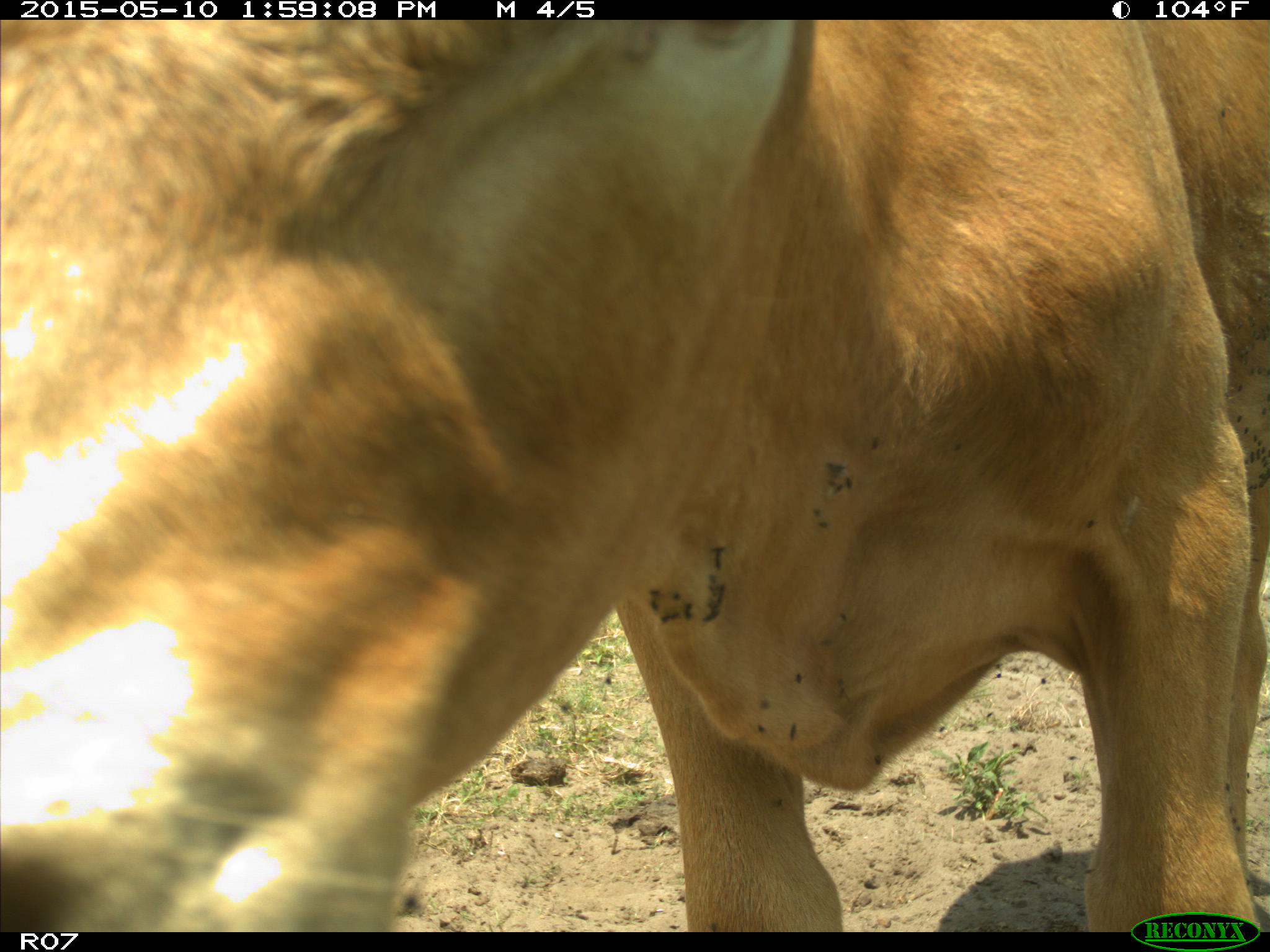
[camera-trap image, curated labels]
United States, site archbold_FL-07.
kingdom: Animalia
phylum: Chordata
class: Mammalia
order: Artiodactyla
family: Bovidae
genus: Bos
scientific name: Bos taurus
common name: domestic cow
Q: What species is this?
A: Bos taurus (domestic cow).